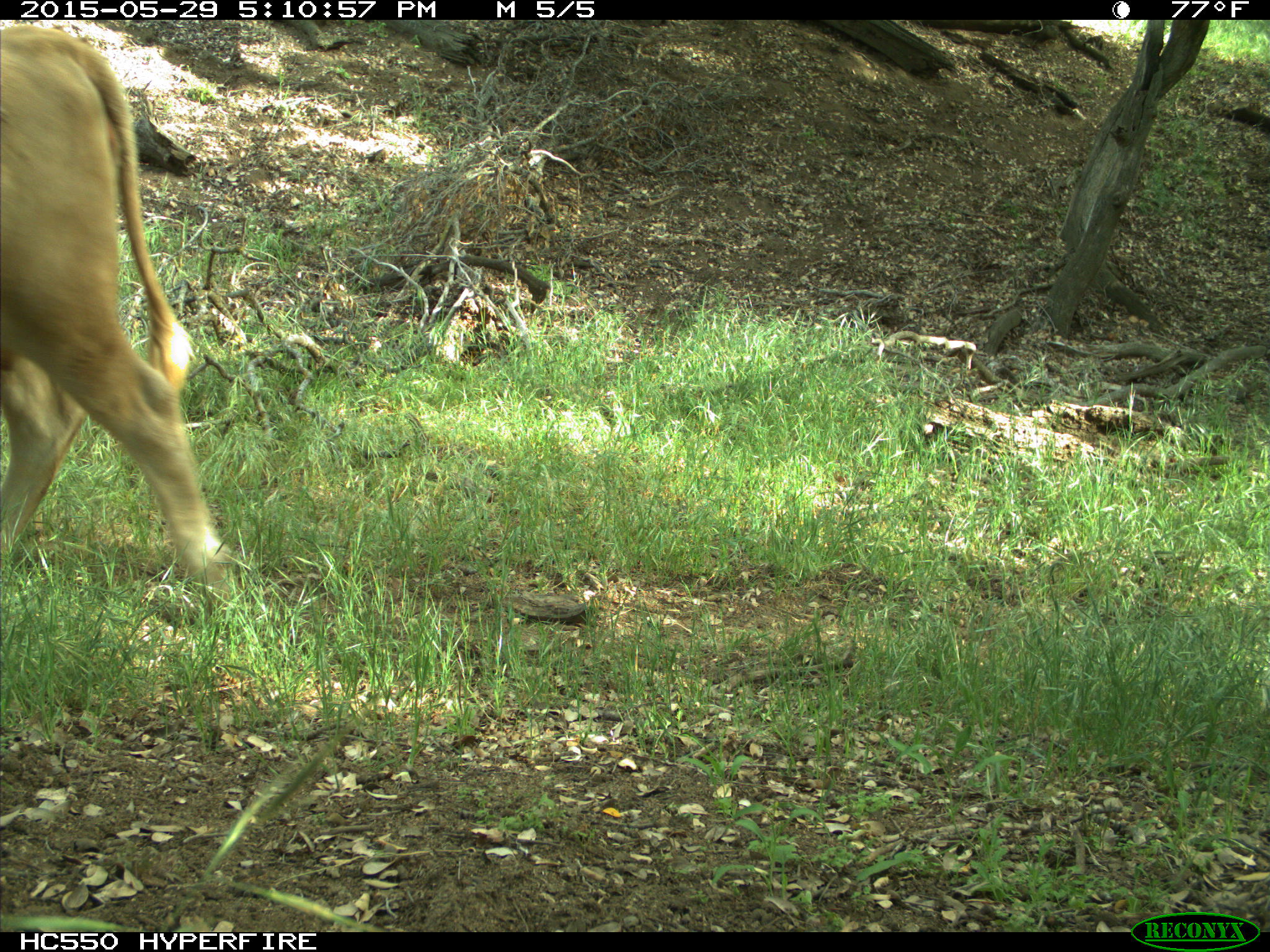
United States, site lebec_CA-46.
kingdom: Animalia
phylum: Chordata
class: Mammalia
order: Artiodactyla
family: Bovidae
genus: Bos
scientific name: Bos taurus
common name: domestic cow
Bos taurus (domestic cow).